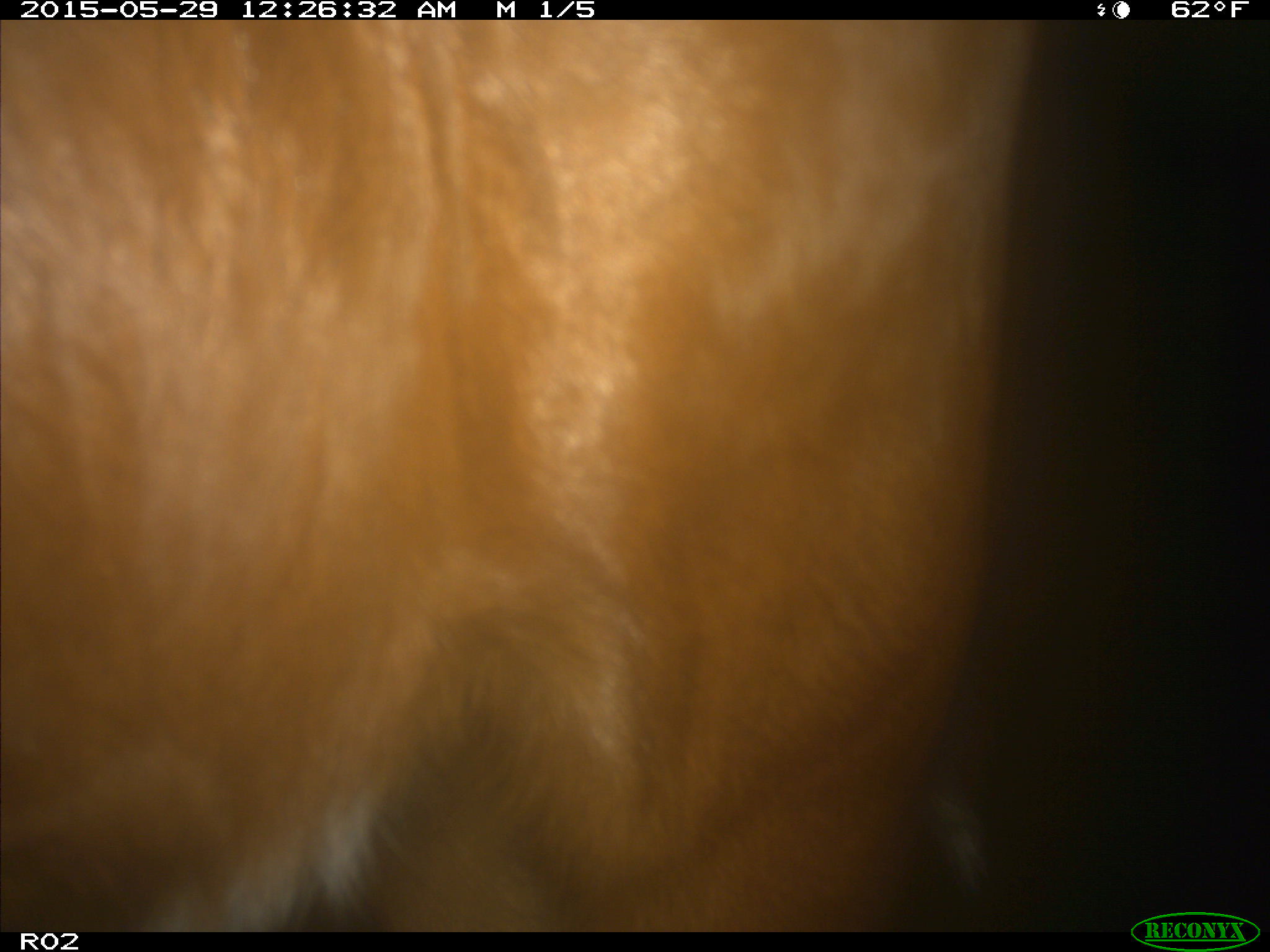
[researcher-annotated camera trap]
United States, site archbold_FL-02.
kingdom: Animalia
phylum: Chordata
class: Mammalia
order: Artiodactyla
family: Bovidae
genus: Bos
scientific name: Bos taurus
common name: domestic cow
Bos taurus (domestic cow).